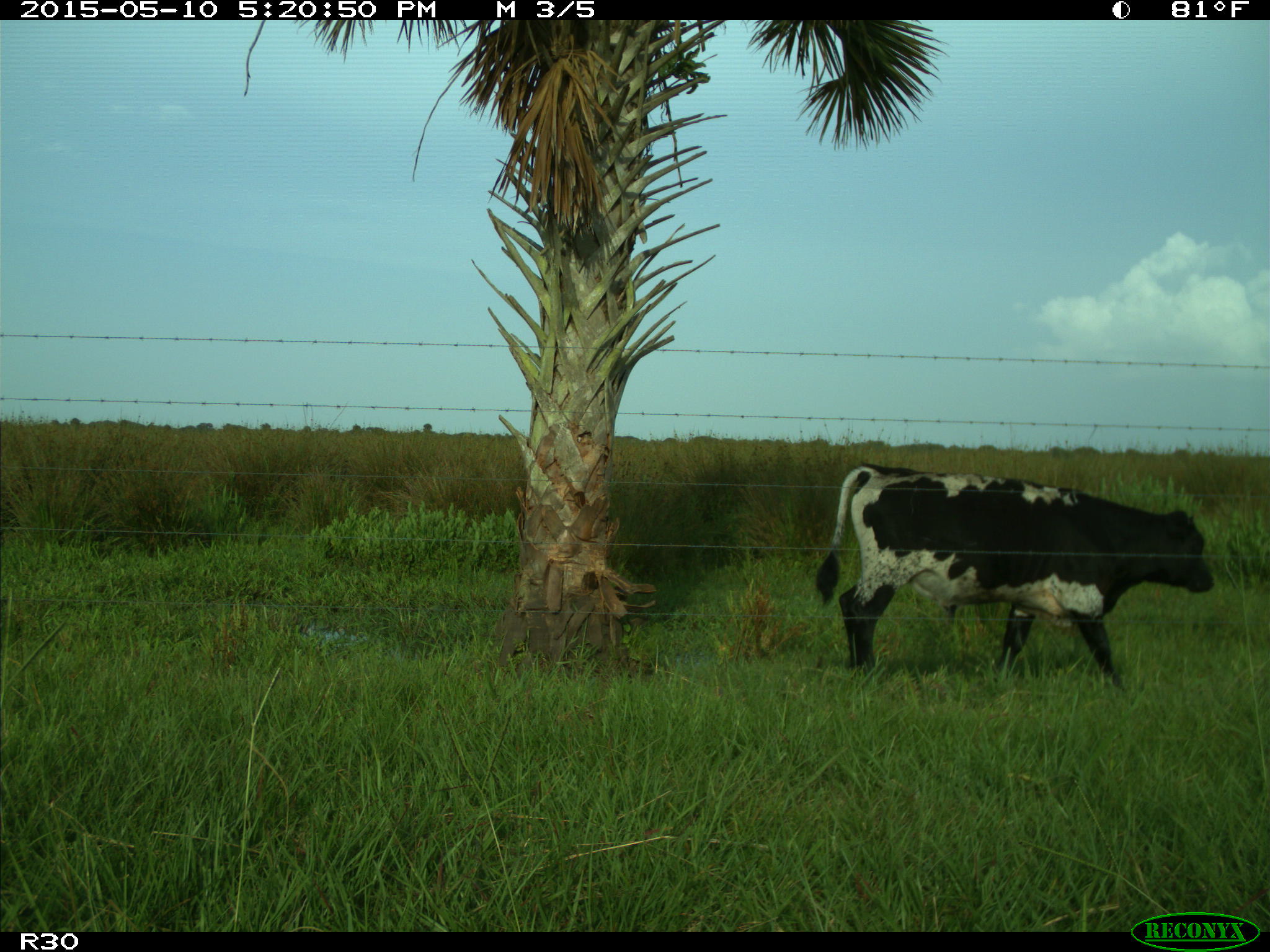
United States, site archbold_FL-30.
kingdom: Animalia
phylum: Chordata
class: Mammalia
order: Artiodactyla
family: Bovidae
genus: Bos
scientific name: Bos taurus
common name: domestic cow